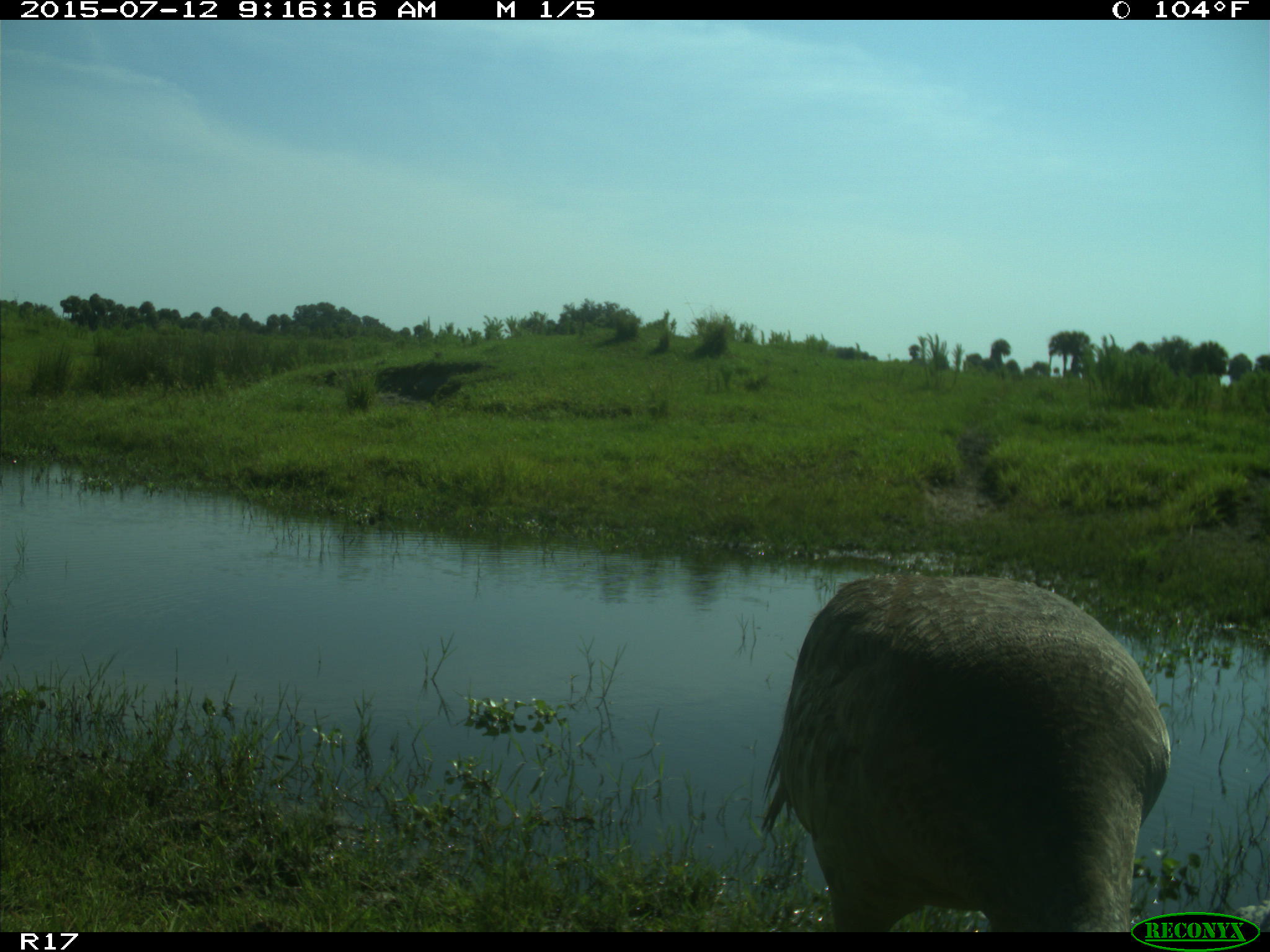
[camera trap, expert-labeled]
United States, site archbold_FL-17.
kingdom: Animalia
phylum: Chordata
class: Aves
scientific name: Aves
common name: birds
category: unidentified bird